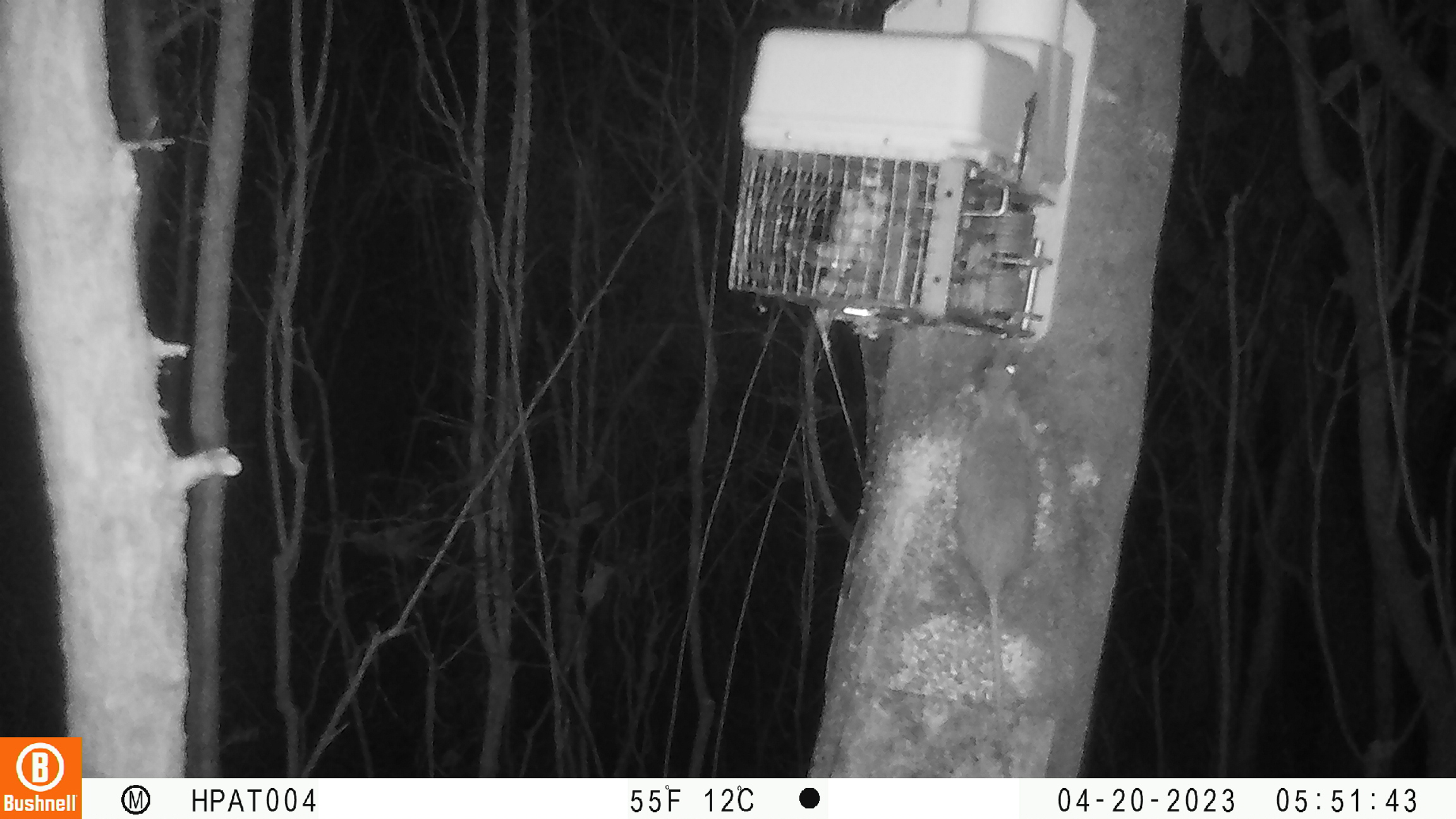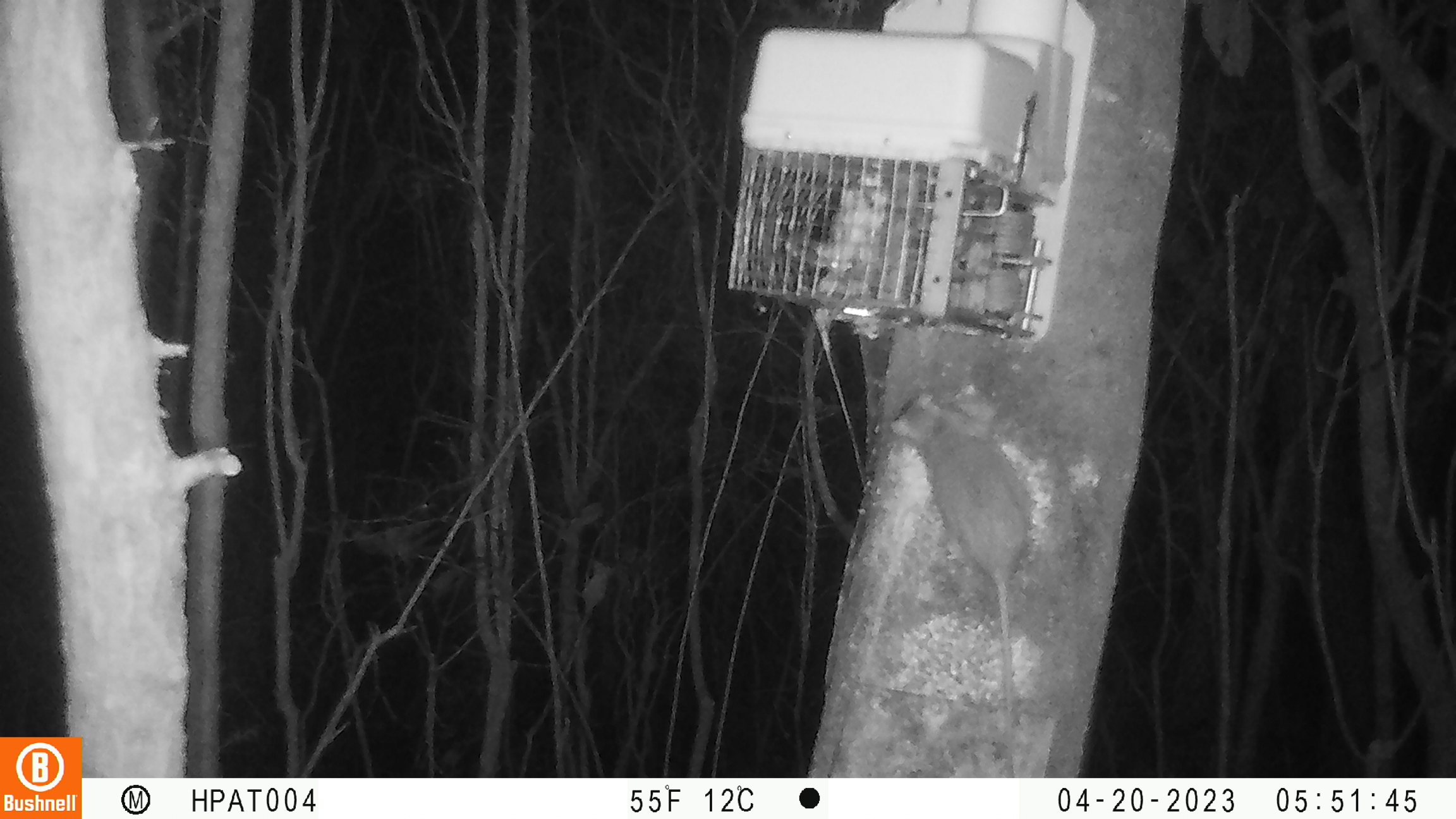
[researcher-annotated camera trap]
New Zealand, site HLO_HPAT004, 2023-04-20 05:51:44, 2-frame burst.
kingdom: Animalia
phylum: Chordata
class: Mammalia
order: Rodentia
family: Muridae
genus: Rattus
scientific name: Rattus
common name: rat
Rat (Rattus).